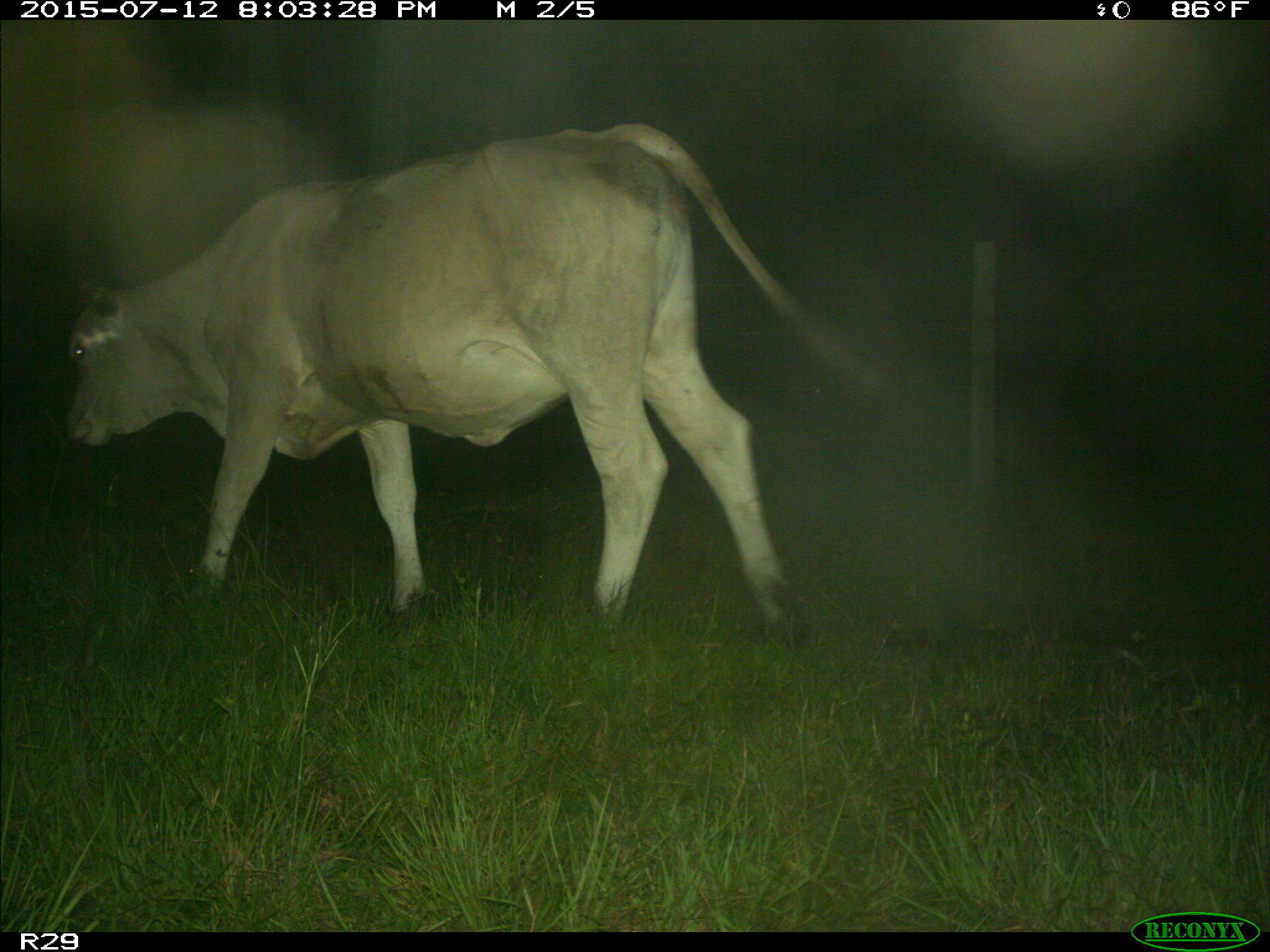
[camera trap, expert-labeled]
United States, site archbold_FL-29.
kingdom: Animalia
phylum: Chordata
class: Mammalia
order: Artiodactyla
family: Bovidae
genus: Bos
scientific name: Bos taurus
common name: domestic cow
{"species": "Bos taurus (domestic cow)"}